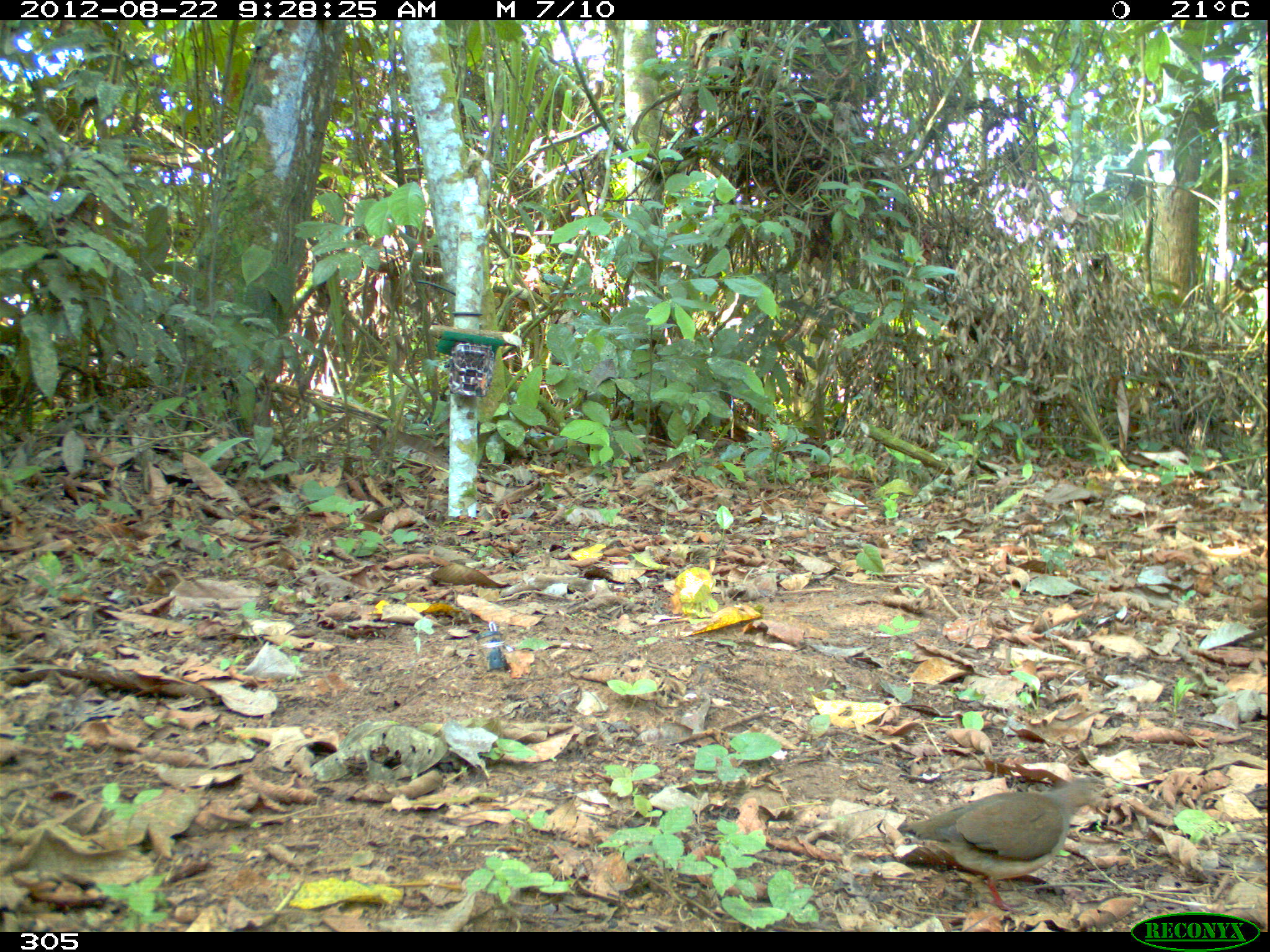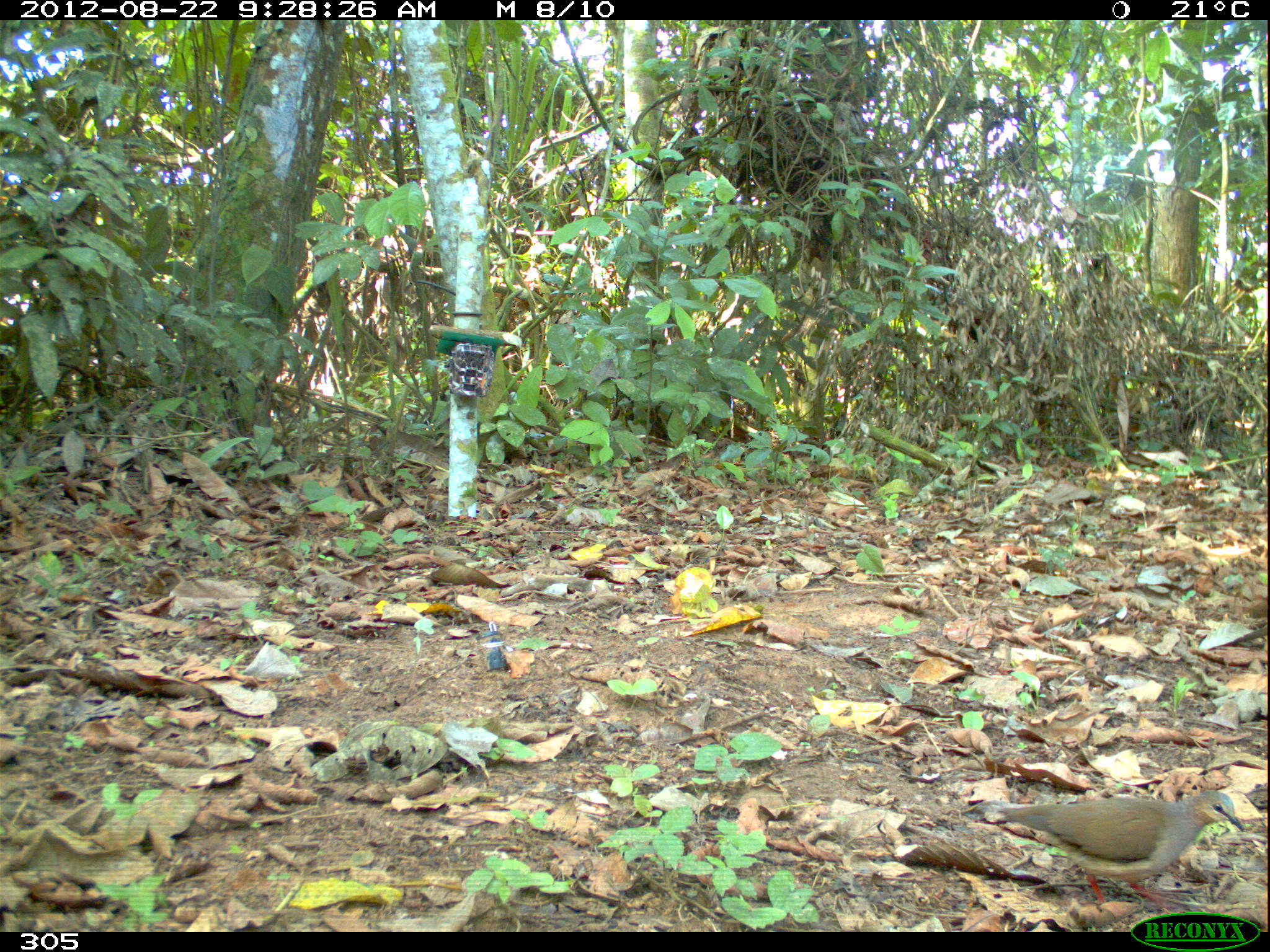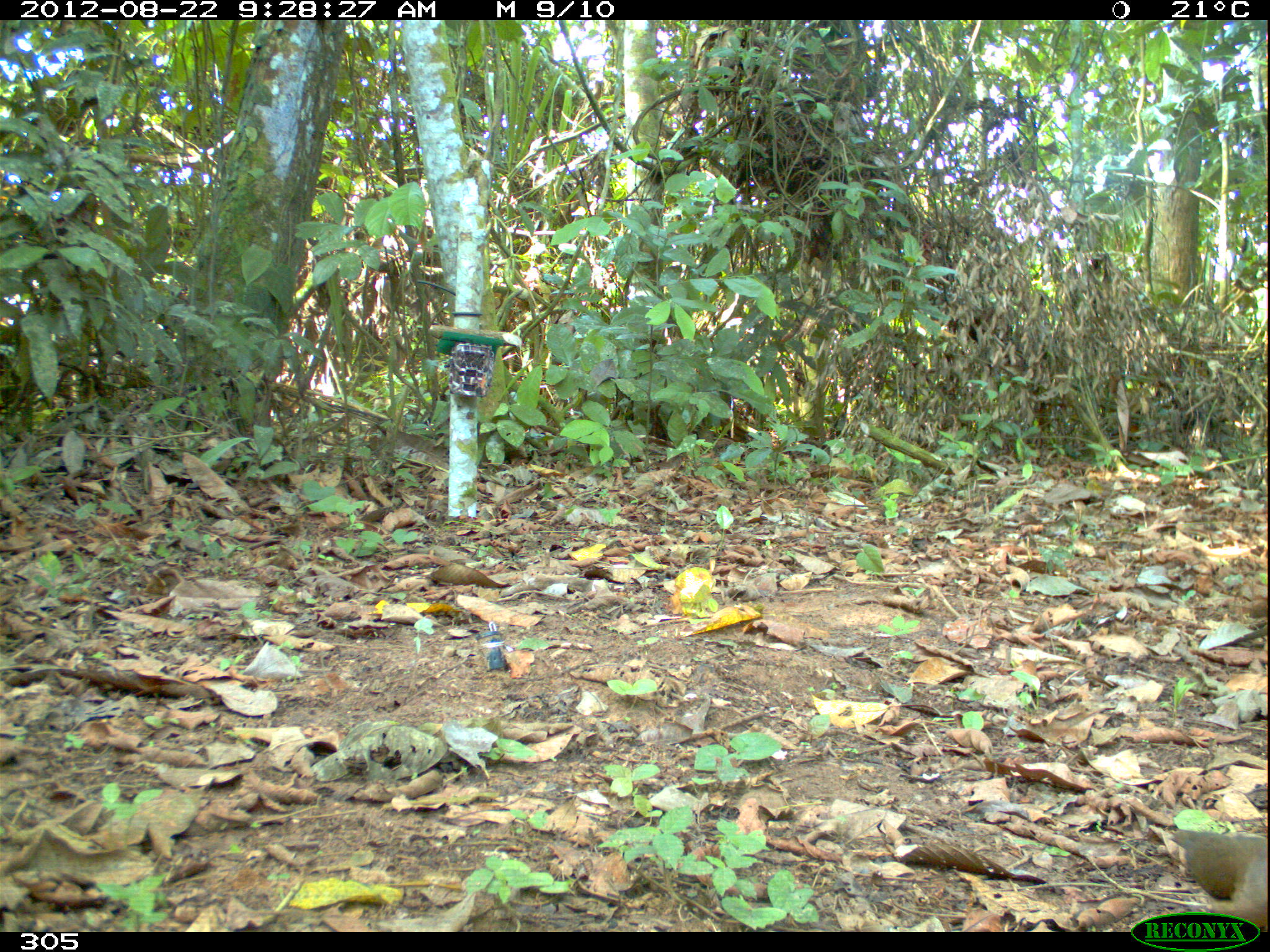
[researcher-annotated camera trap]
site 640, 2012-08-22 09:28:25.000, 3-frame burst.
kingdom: Animalia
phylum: Chordata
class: Aves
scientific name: Aves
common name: bird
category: unknown bird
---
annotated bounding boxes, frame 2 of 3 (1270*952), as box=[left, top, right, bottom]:
unknown bird: box=[994, 787, 1244, 909]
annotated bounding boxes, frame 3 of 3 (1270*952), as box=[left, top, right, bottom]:
unknown bird: box=[1167, 827, 1270, 931]